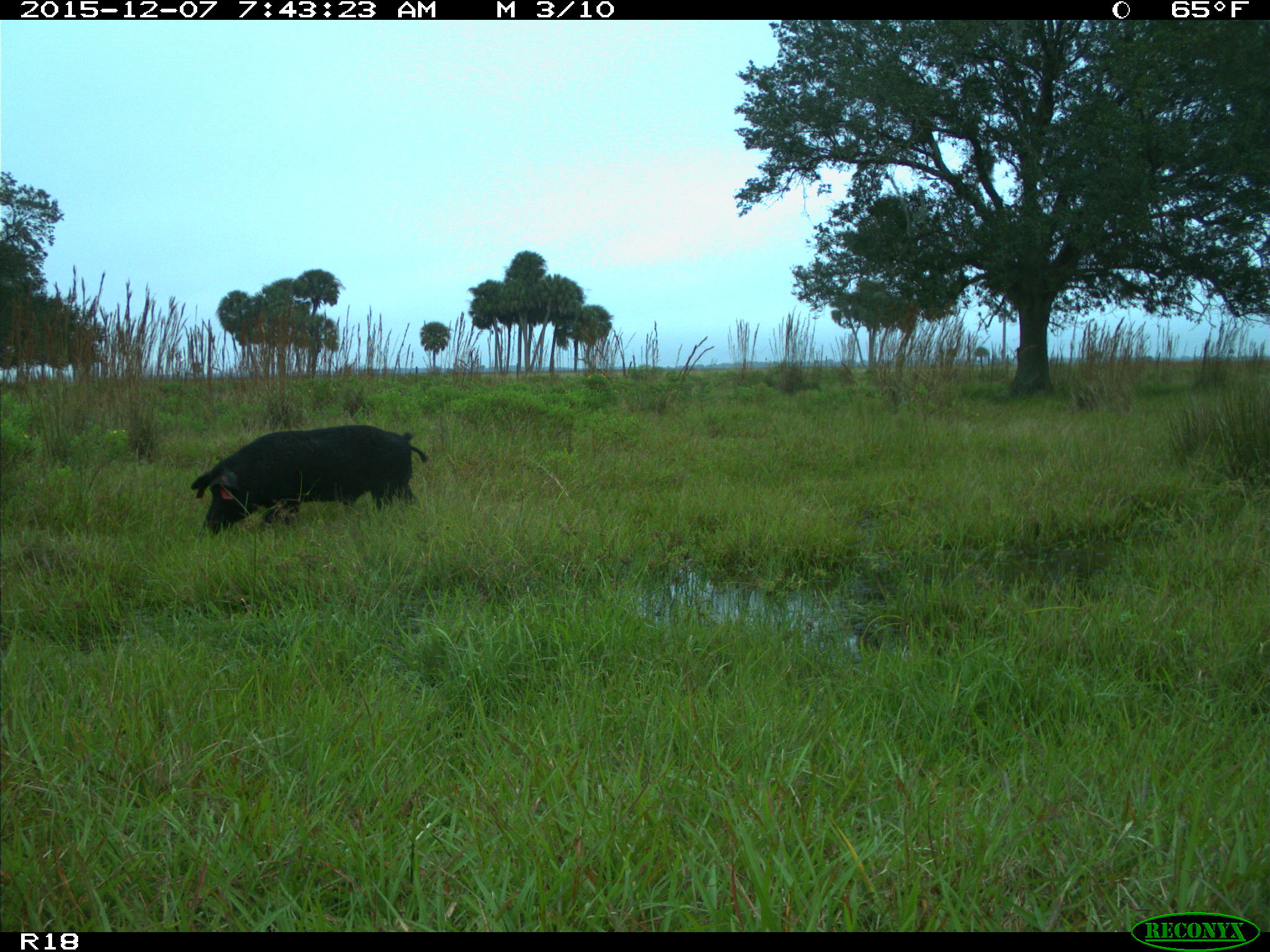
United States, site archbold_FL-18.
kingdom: Animalia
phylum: Chordata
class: Mammalia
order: Artiodactyla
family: Suidae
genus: Sus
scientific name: Sus scrofa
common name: wild boar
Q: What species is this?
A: Sus scrofa (wild boar).